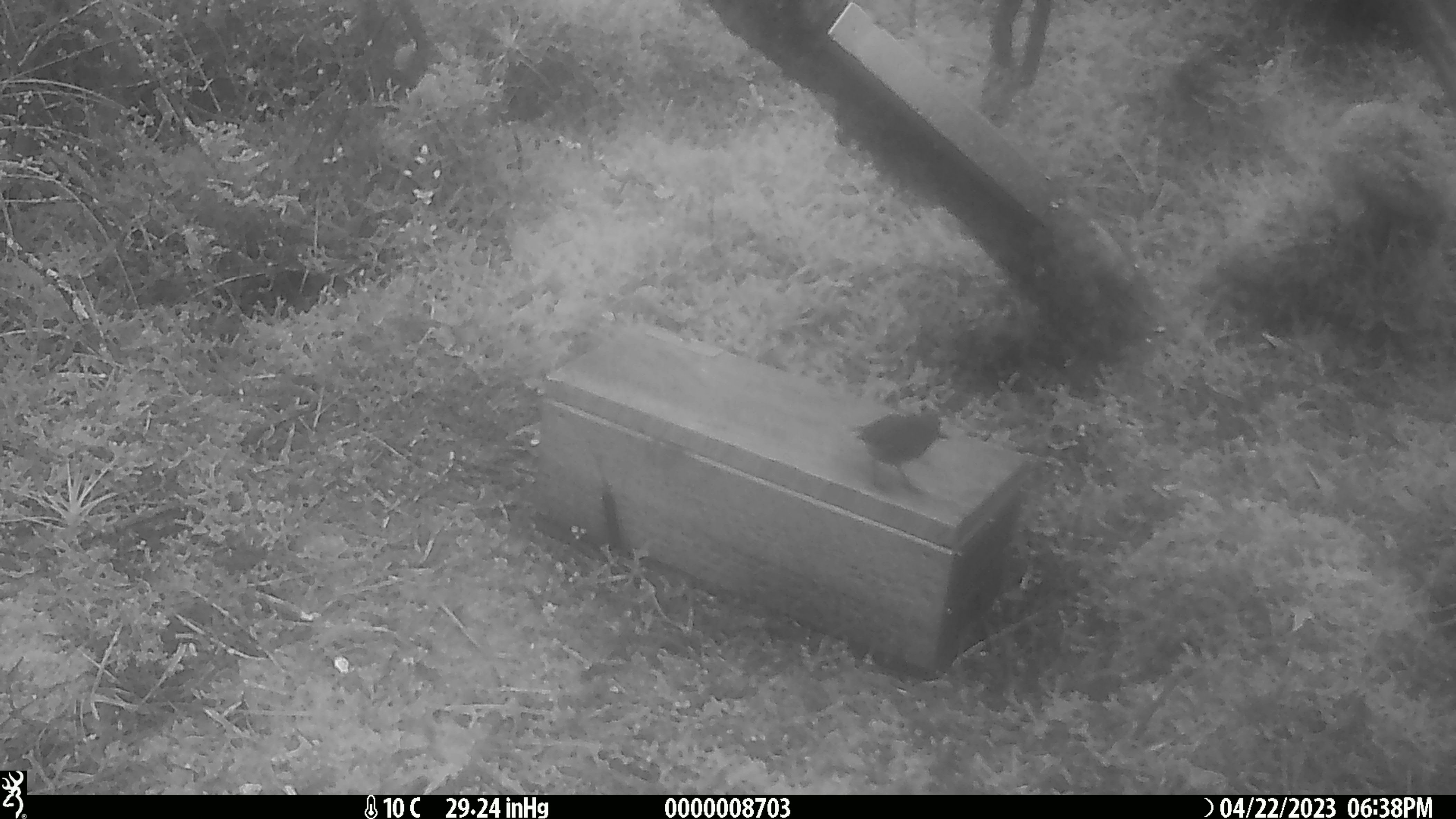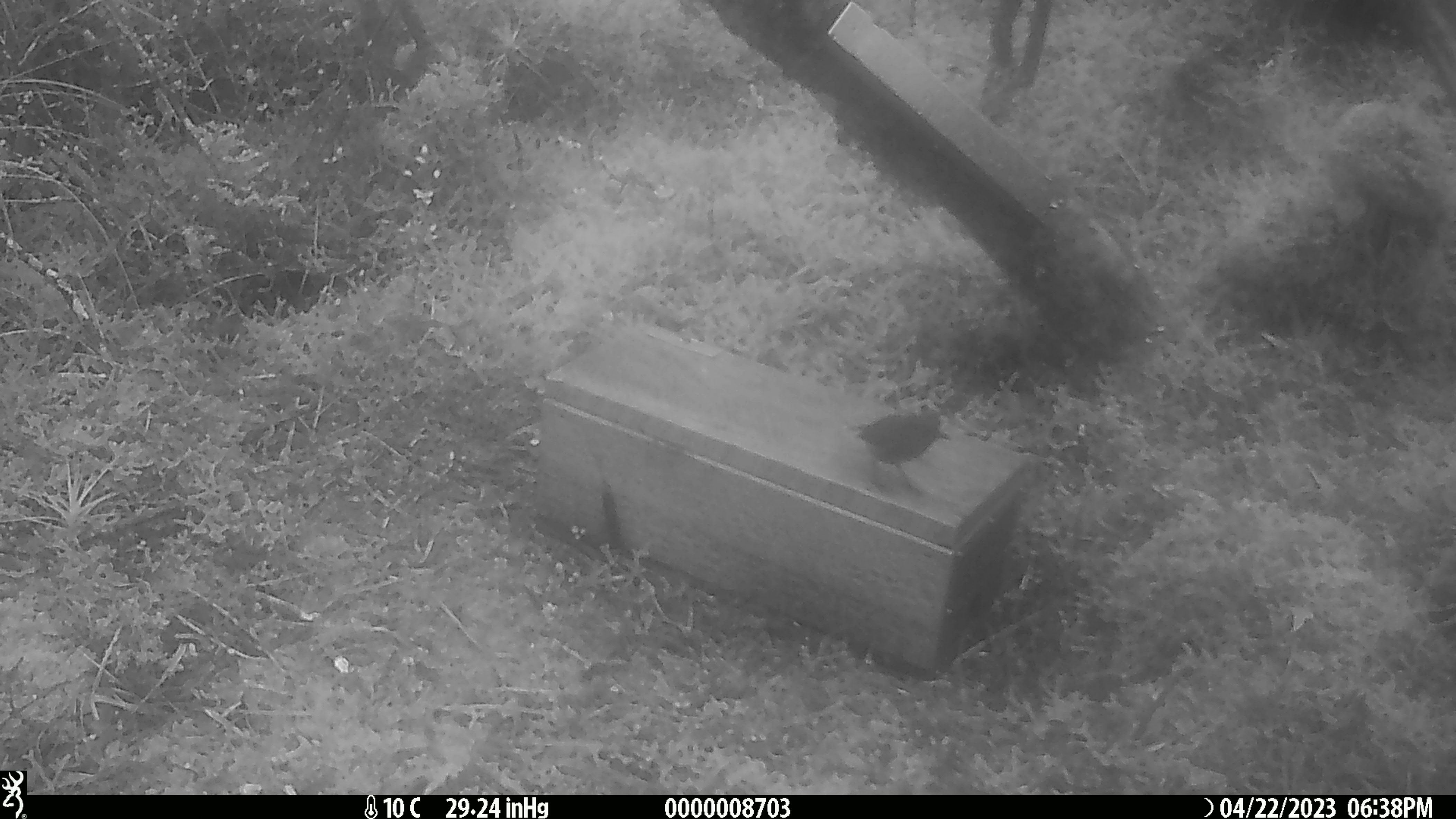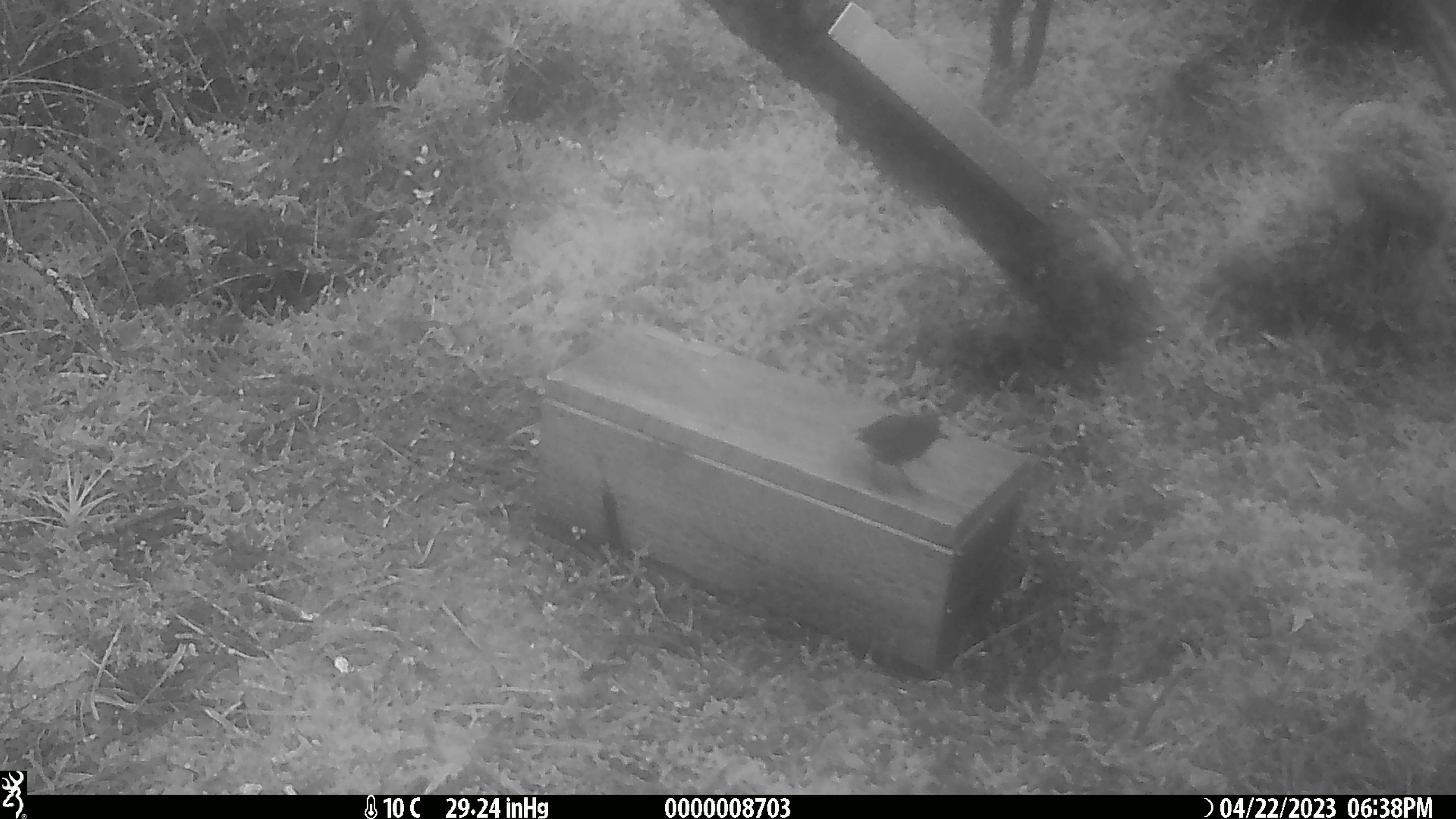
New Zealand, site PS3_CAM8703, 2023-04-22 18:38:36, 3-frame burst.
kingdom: Animalia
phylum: Chordata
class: Aves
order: Passeriformes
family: Petroicidae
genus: Petroica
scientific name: Petroica australis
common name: new zealand robin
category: robin